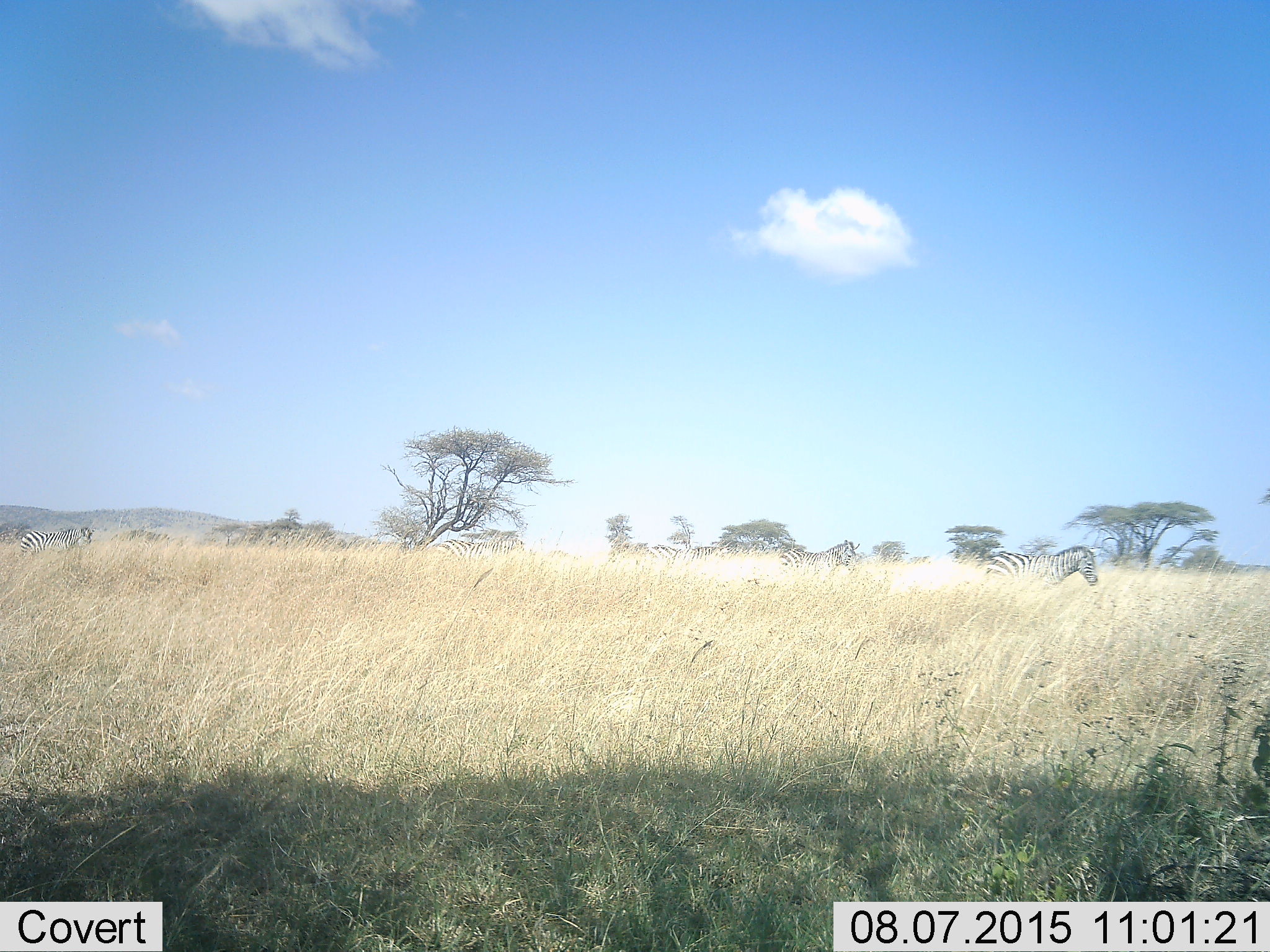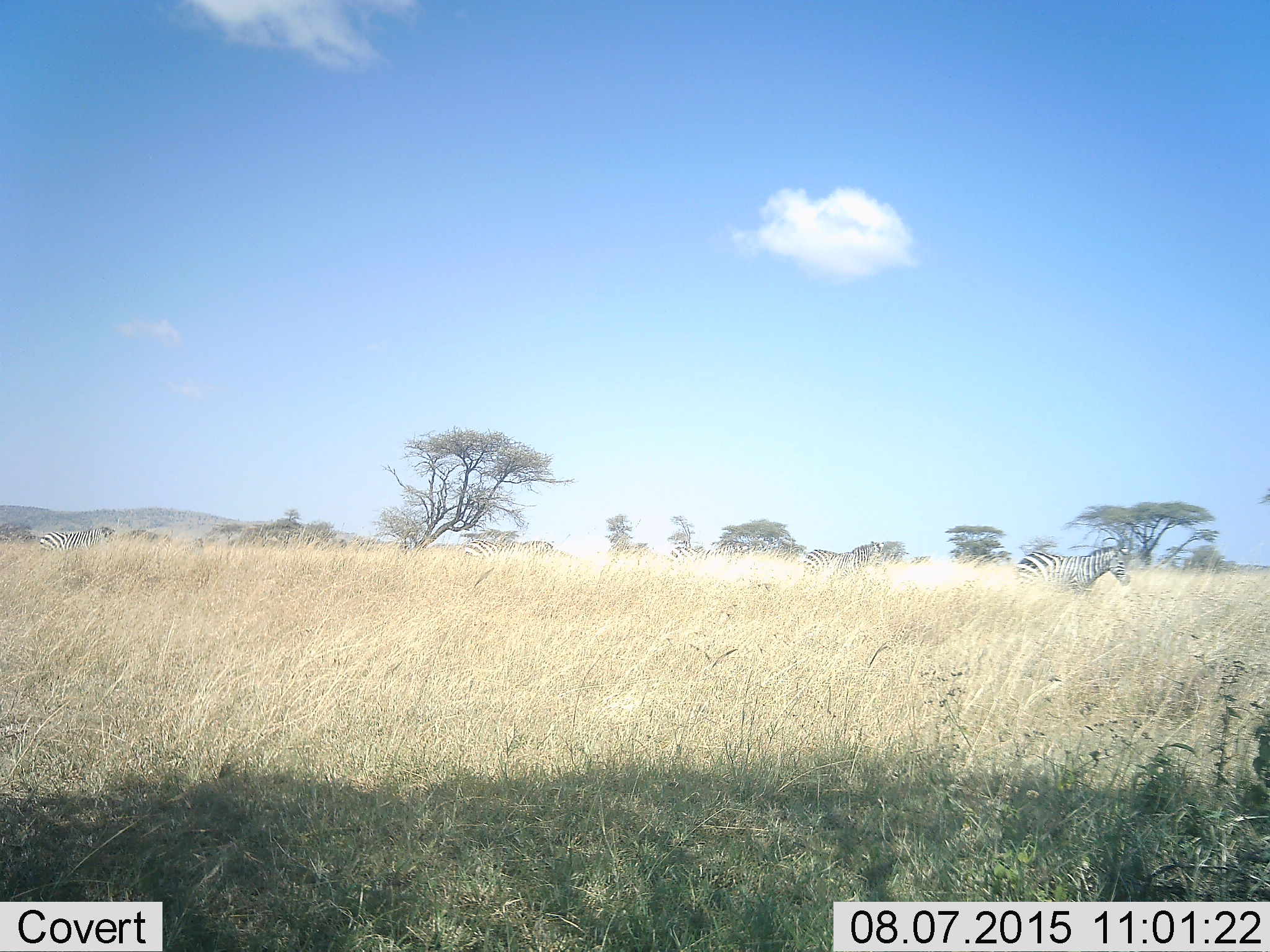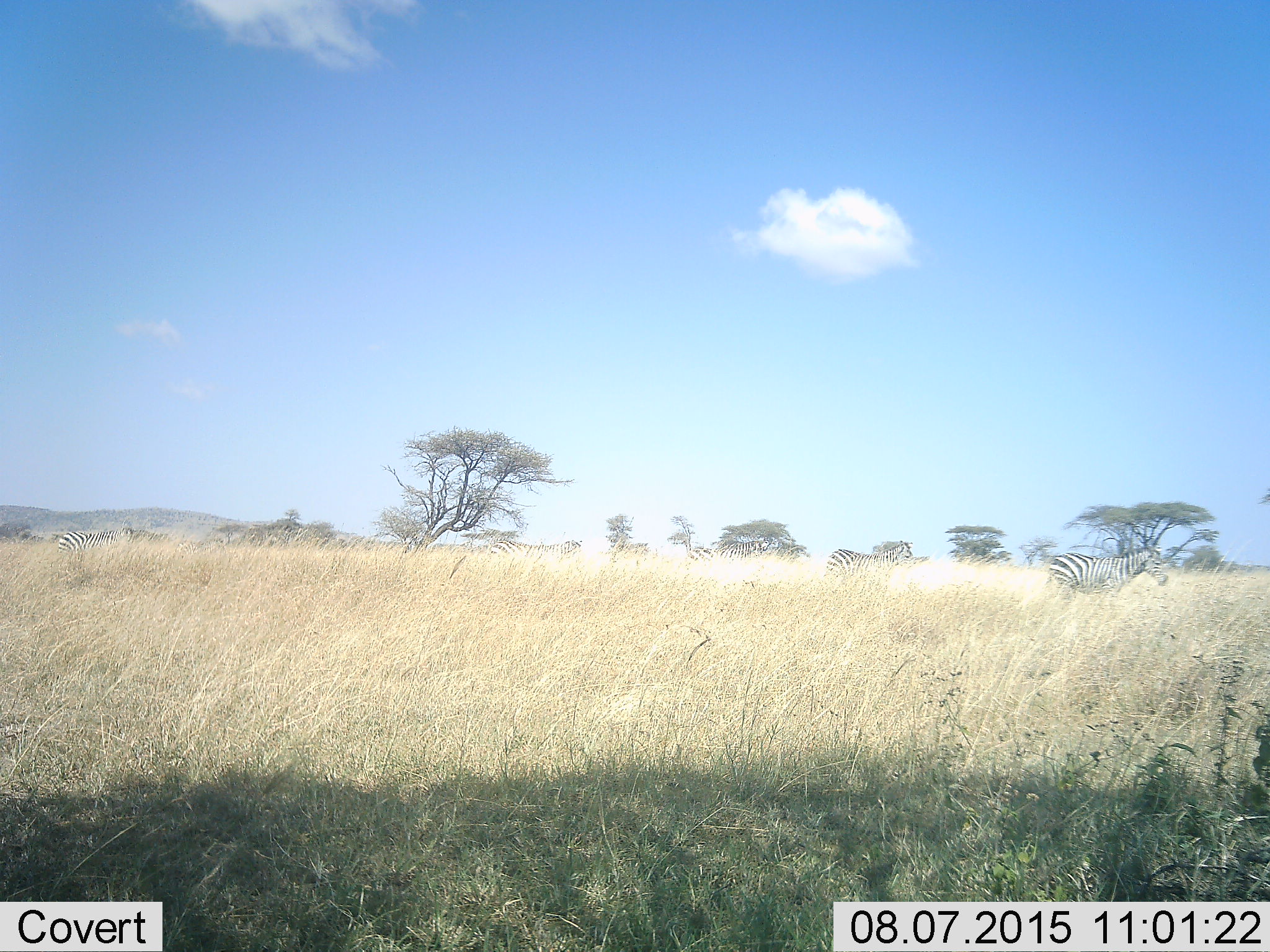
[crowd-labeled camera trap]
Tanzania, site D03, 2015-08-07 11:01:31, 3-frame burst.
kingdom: Animalia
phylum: Chordata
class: Mammalia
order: Perissodactyla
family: Equidae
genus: Equus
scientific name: Equus quagga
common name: plains zebra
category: zebra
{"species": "zebra (plains zebra) (Equus quagga)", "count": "6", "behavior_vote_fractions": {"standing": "25%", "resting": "0%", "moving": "75%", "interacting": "6%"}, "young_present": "6%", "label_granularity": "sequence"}